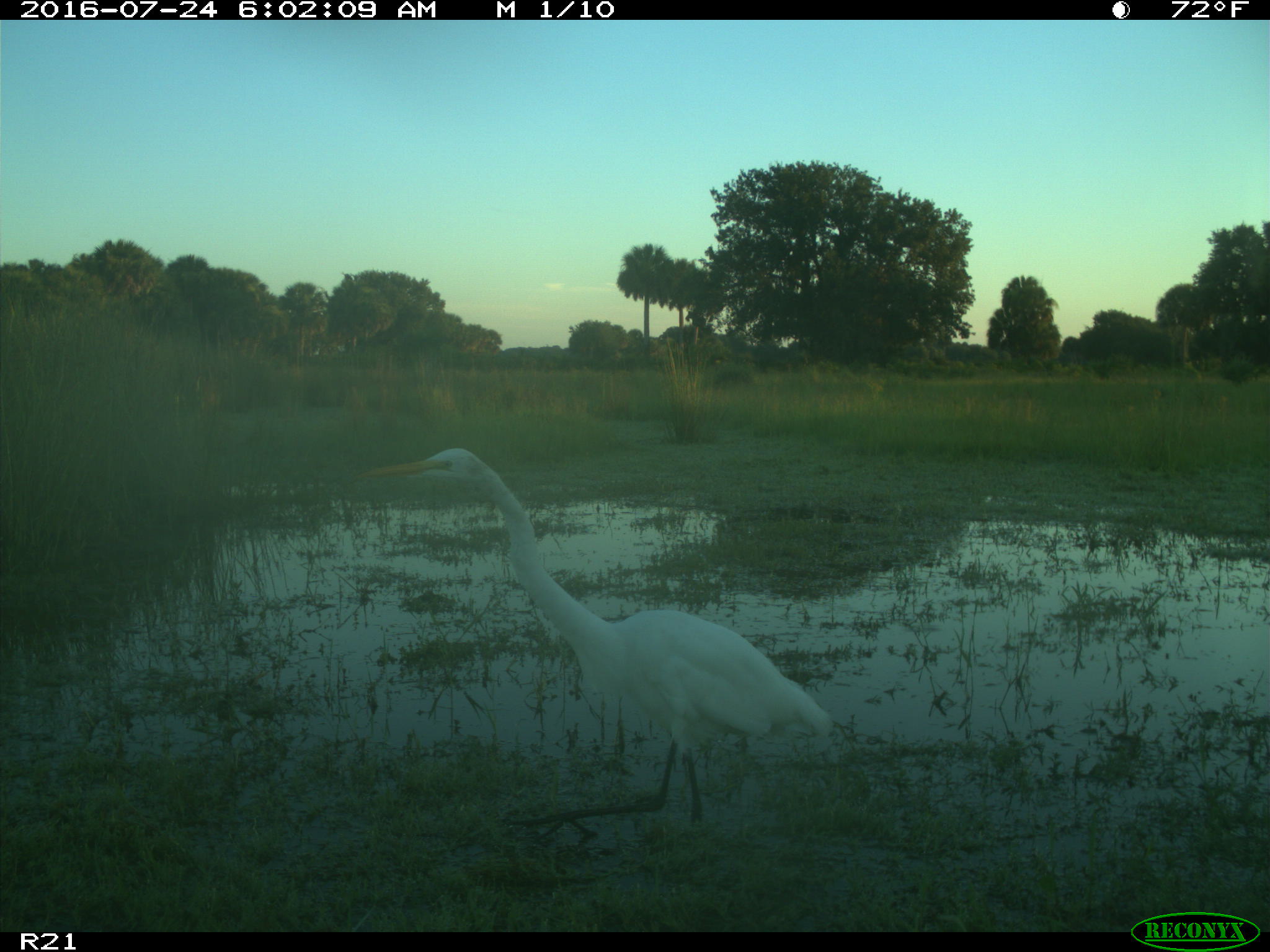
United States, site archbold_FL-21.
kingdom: Animalia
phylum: Chordata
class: Aves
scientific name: Aves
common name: birds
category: unidentified bird